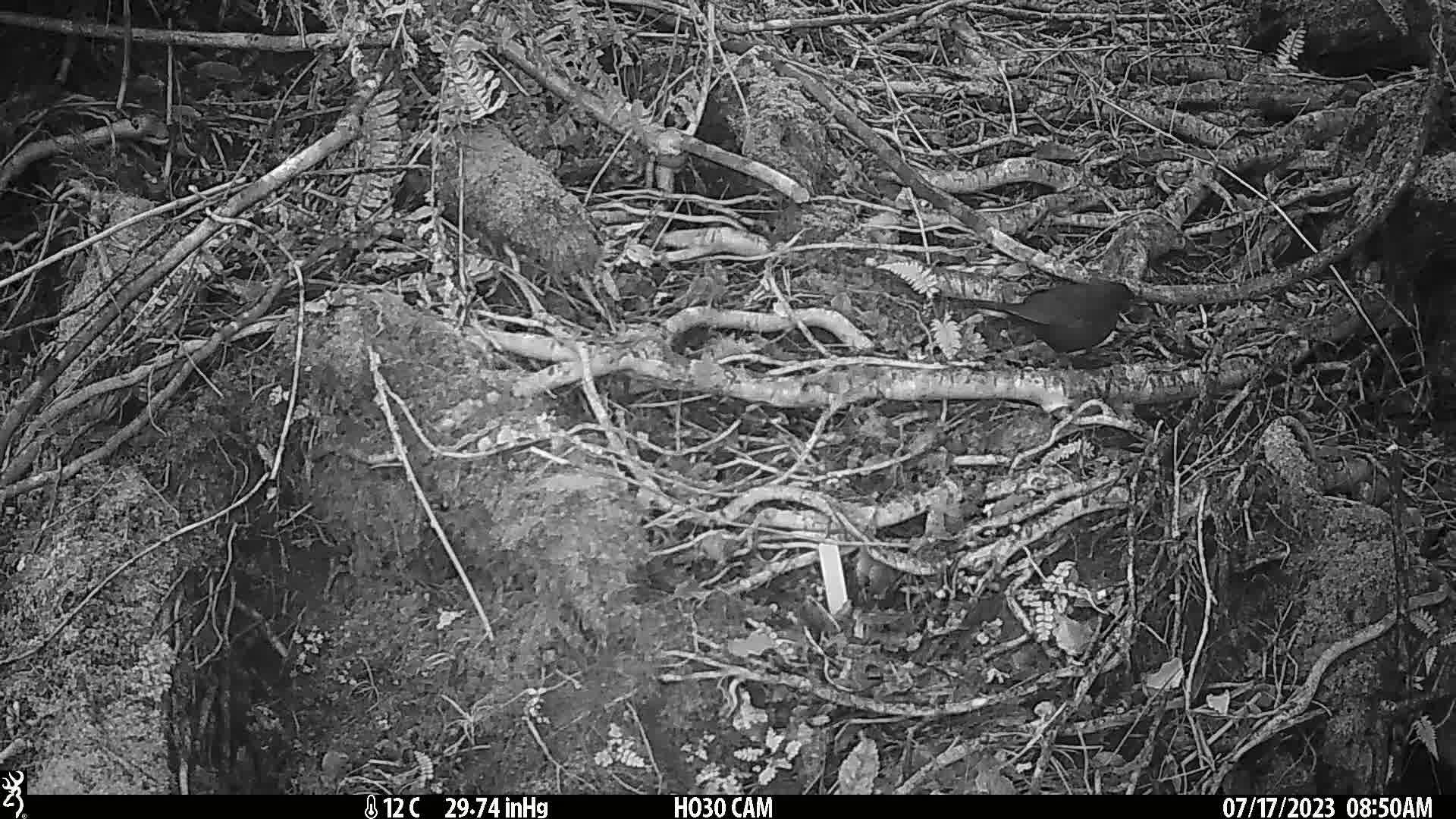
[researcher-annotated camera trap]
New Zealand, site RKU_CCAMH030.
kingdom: Animalia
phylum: Chordata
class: Aves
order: Passeriformes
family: Turdidae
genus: Turdus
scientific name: Turdus merula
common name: eurasian blackbird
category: blackbird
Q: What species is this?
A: Blackbird (eurasian blackbird) (Turdus merula).